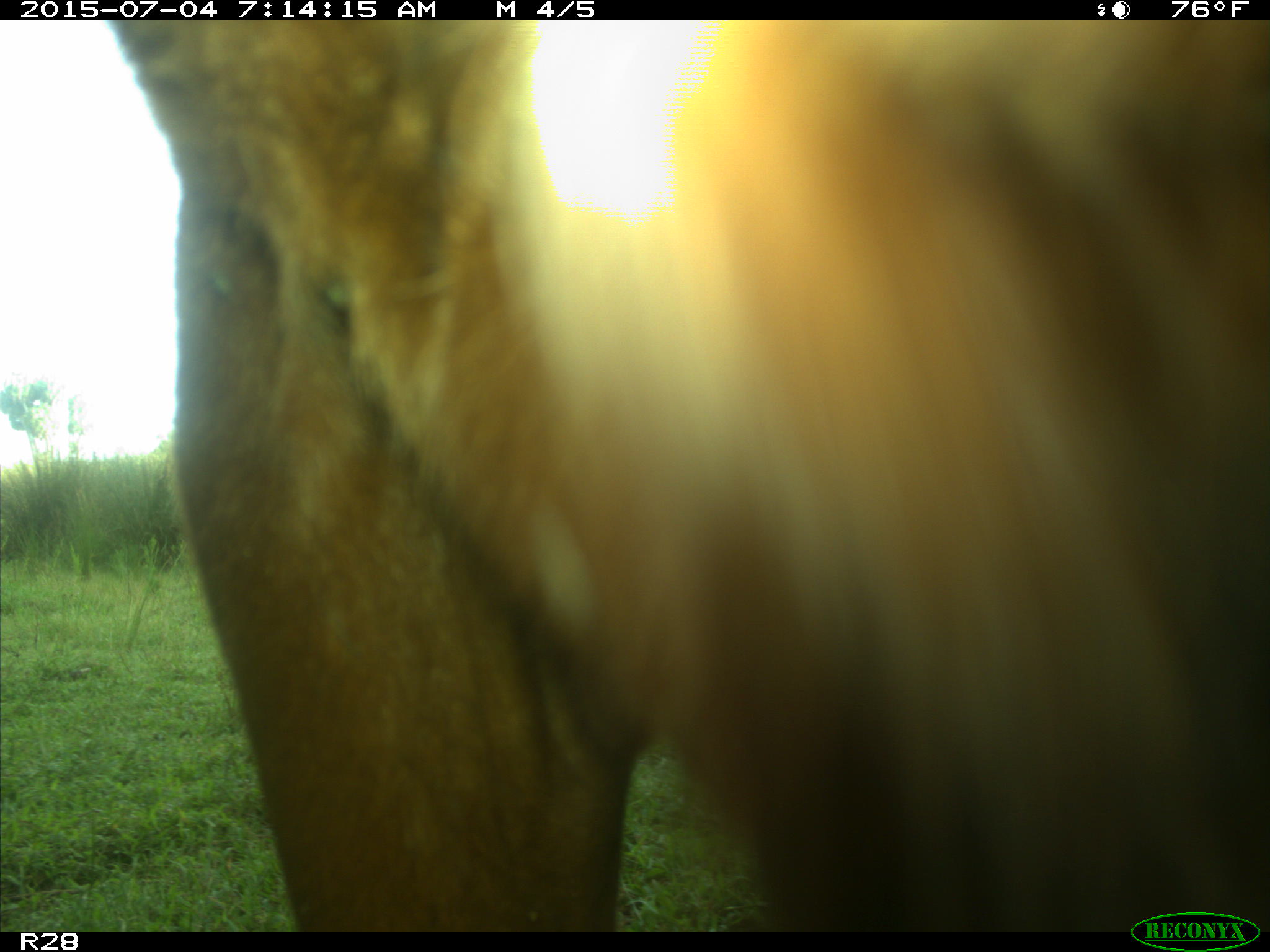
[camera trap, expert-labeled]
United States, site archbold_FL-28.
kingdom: Animalia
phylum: Chordata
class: Mammalia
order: Artiodactyla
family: Bovidae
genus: Bos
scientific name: Bos taurus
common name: domestic cow